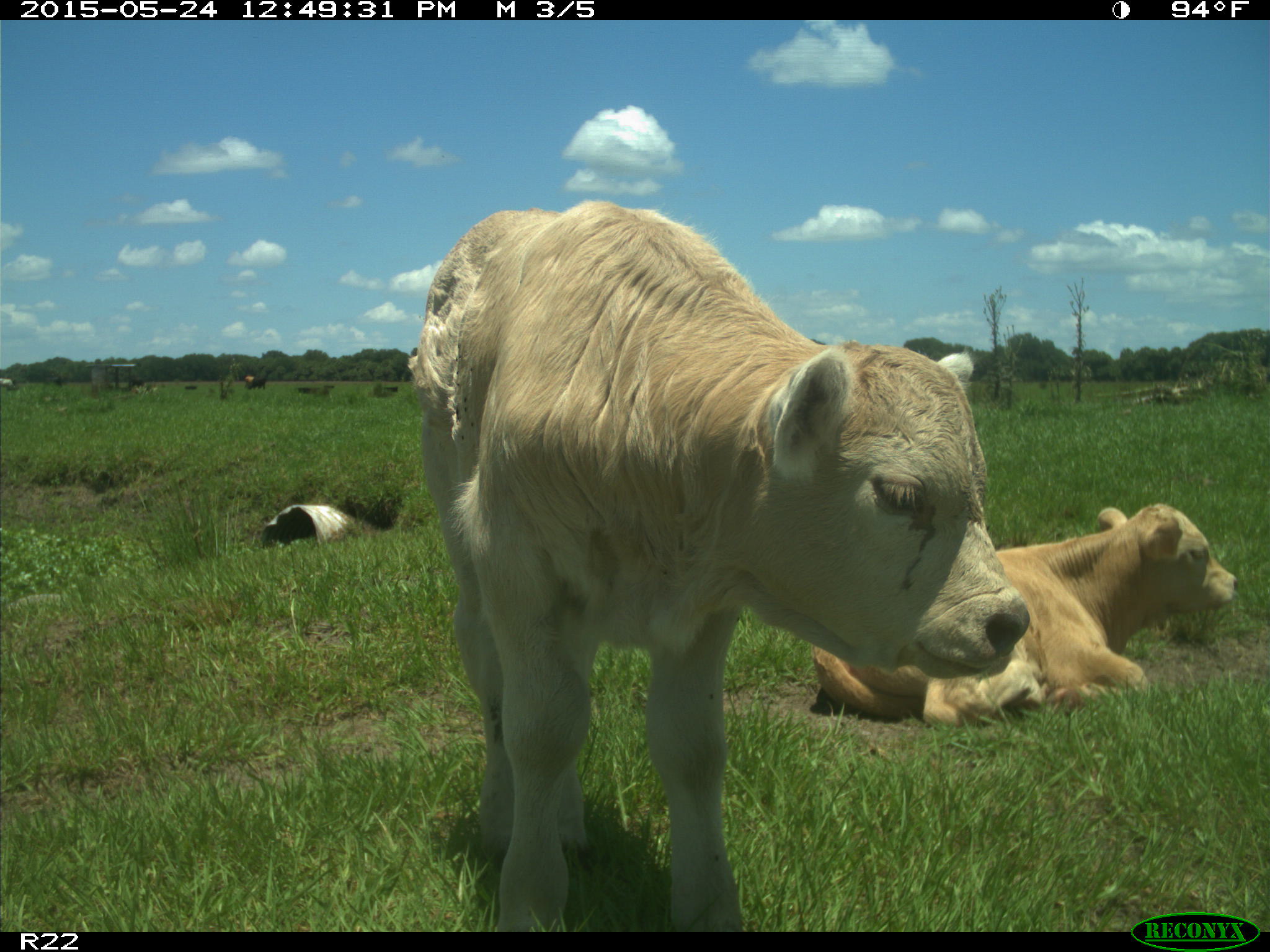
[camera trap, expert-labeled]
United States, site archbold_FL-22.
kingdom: Animalia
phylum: Chordata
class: Mammalia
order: Artiodactyla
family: Bovidae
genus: Bos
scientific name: Bos taurus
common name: domestic cow